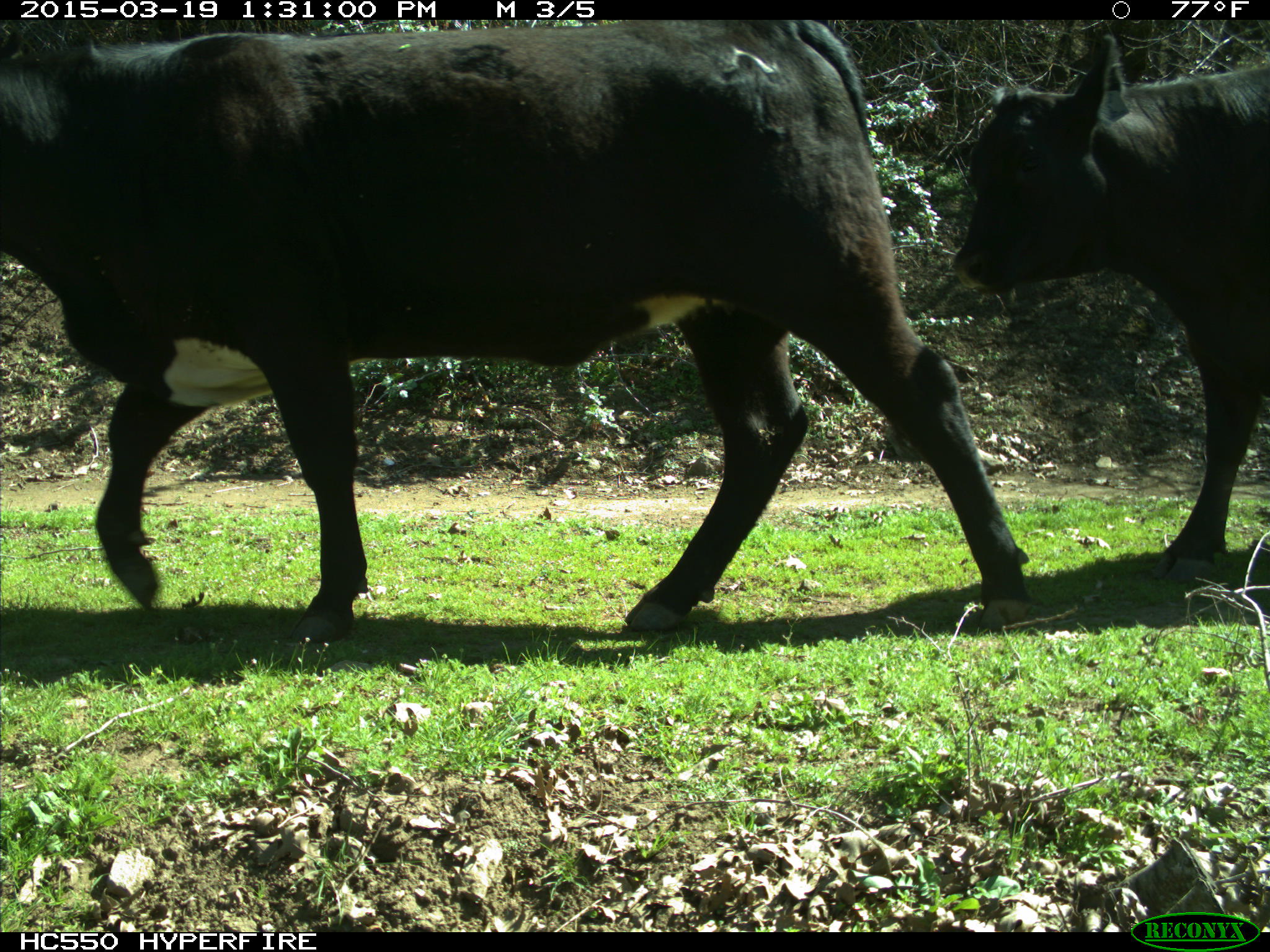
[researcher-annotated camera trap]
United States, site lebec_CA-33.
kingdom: Animalia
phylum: Chordata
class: Mammalia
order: Artiodactyla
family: Bovidae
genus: Bos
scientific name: Bos taurus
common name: domestic cow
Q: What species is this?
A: Bos taurus (domestic cow).